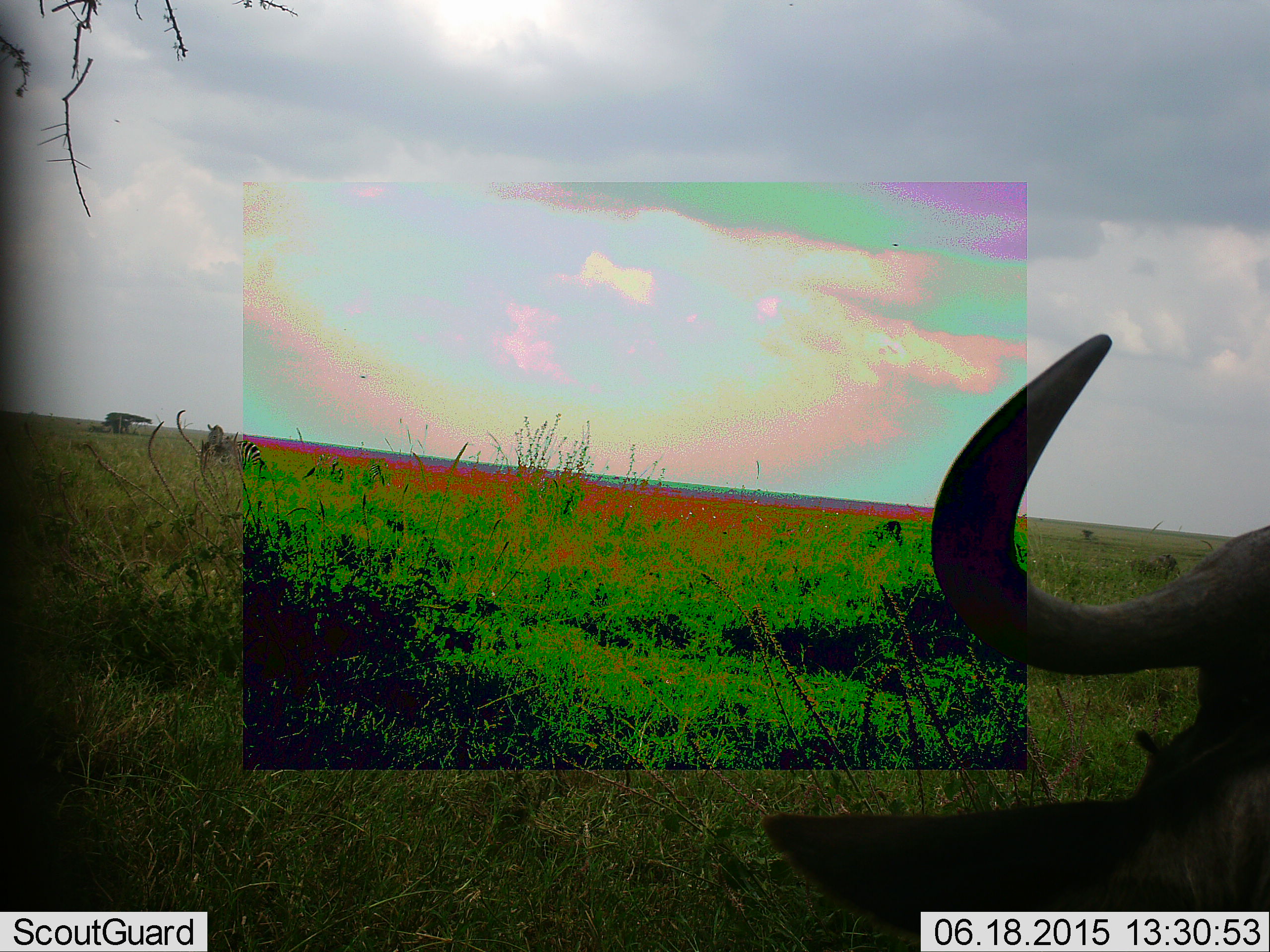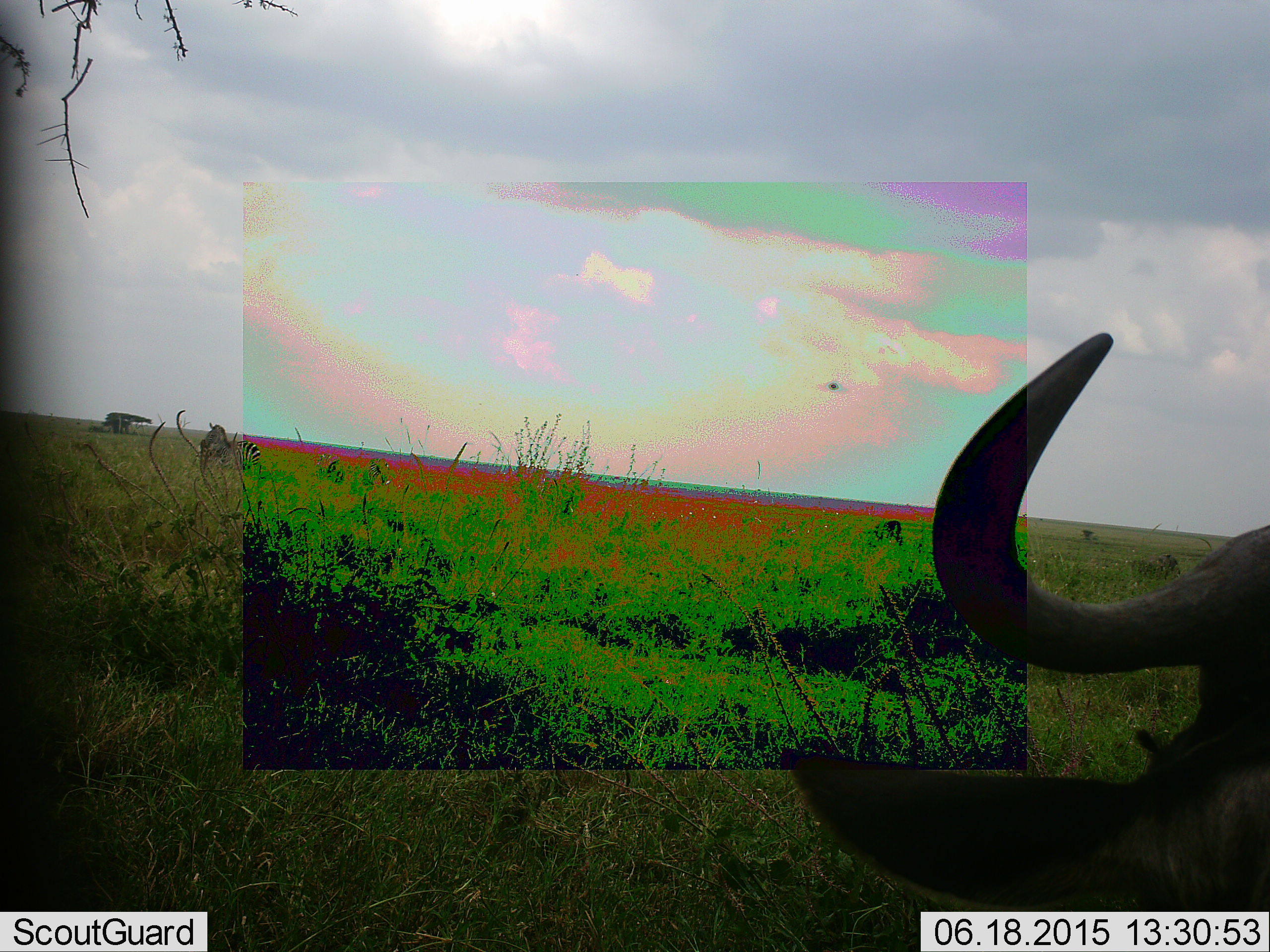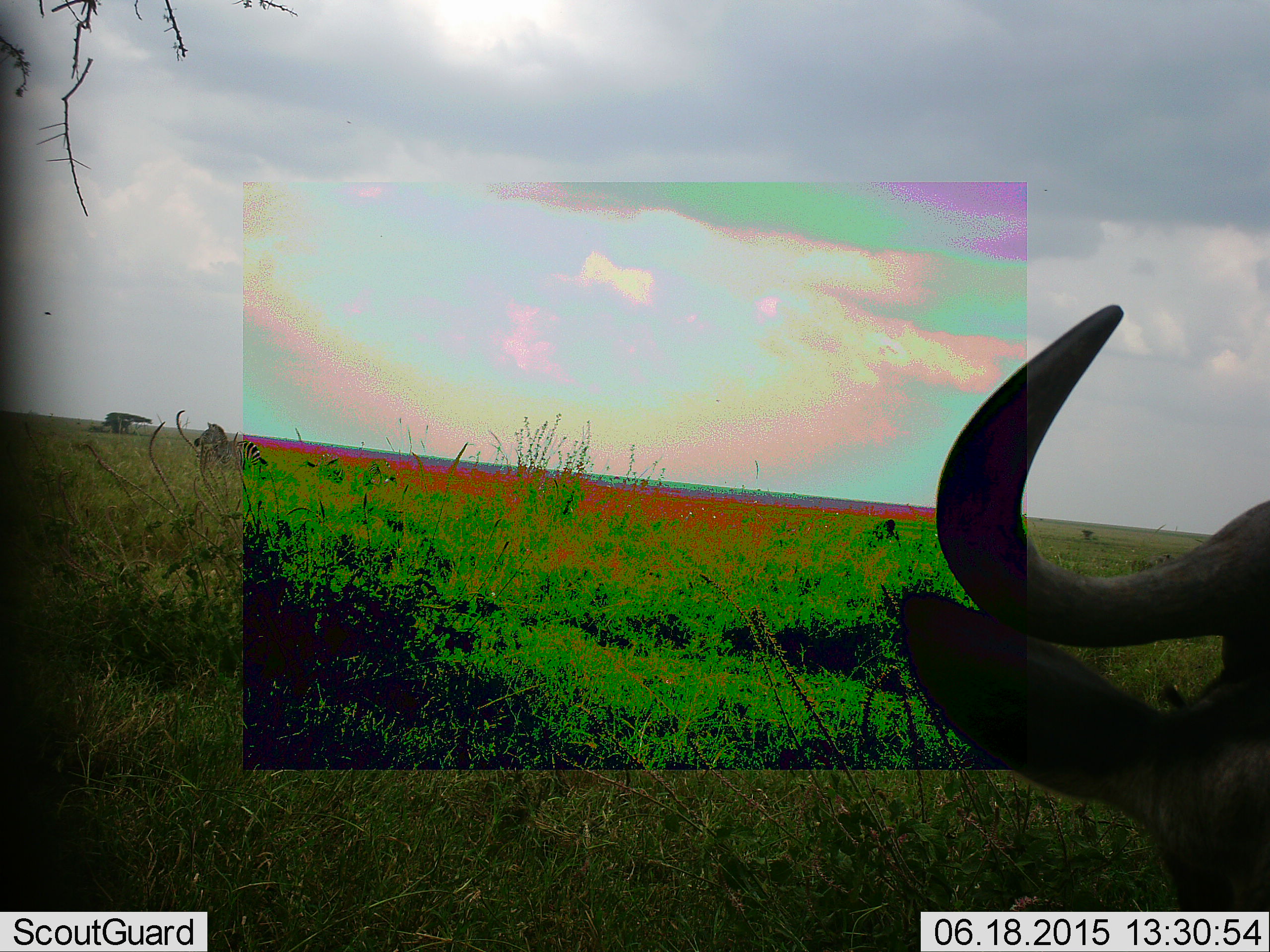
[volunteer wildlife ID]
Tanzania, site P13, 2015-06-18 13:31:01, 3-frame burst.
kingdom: Animalia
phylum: Chordata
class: Mammalia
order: Artiodactyla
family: Bovidae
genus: Connochaetes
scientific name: Connochaetes taurinus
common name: blue wildebeest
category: wildebeest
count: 1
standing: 60%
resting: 33%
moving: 0%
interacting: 0%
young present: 0%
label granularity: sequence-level